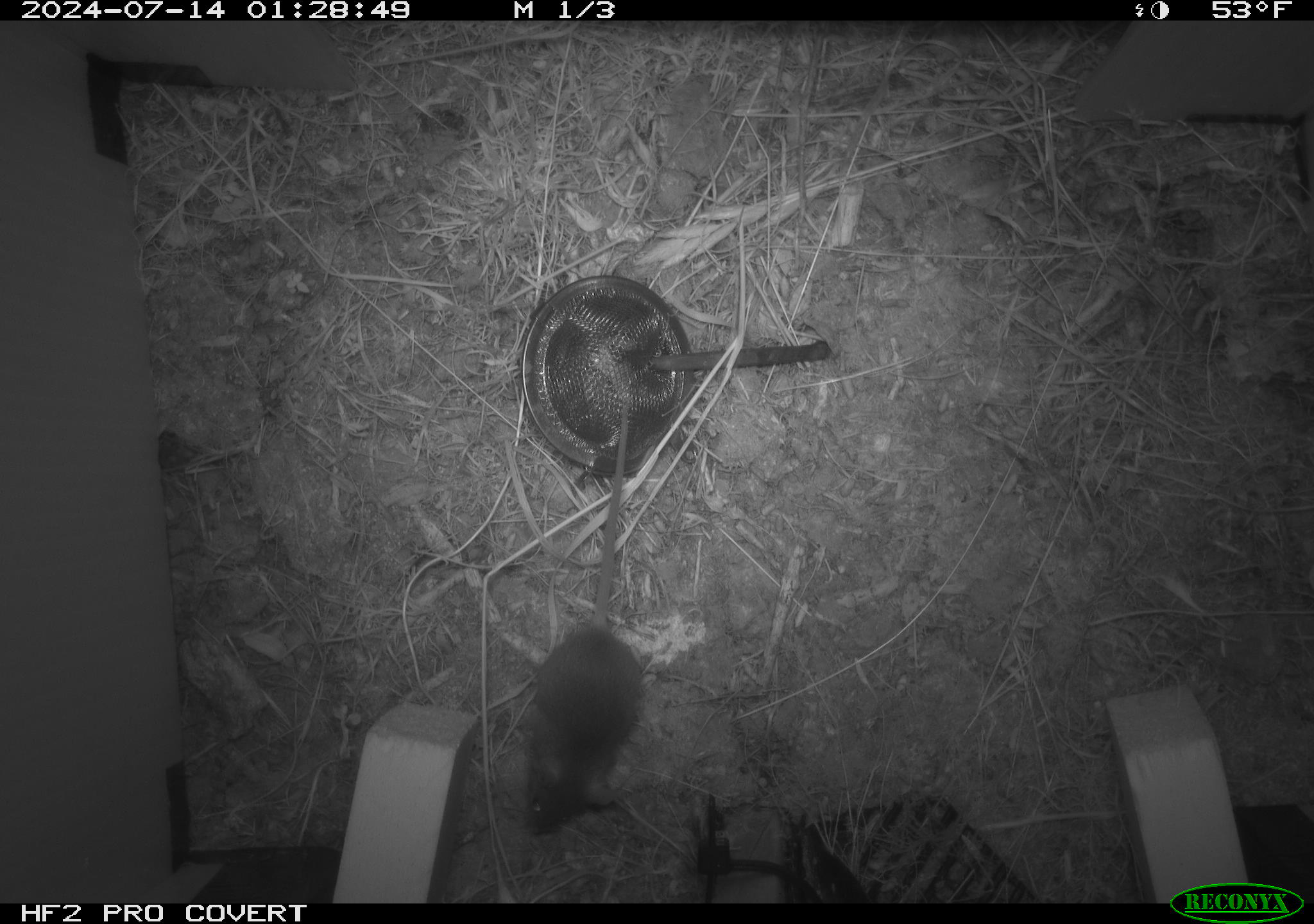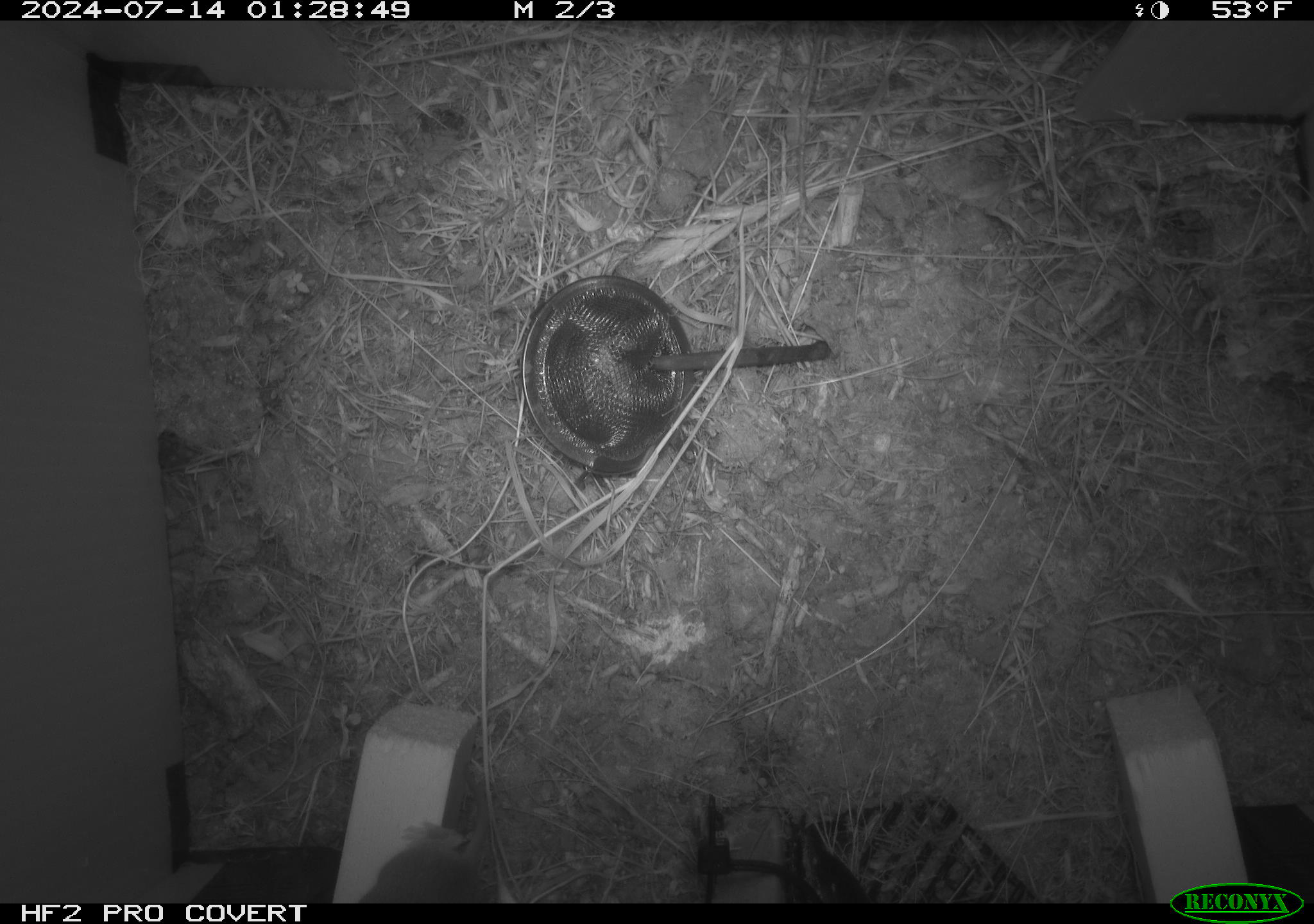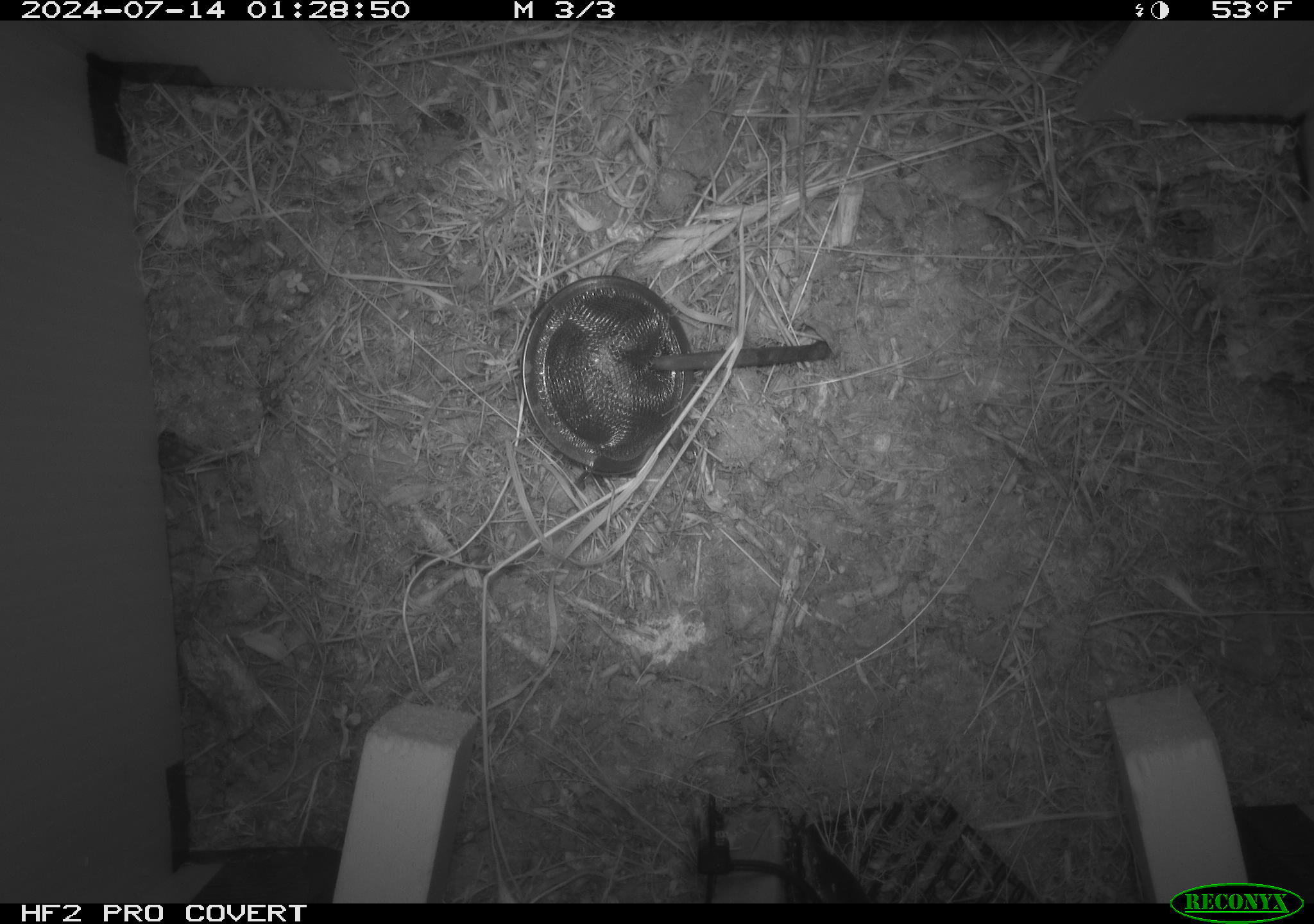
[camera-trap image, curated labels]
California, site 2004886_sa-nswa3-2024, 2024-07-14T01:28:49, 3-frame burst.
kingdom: Animalia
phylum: Chordata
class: Mammalia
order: Rodentia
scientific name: Rodentia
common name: rodent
Rodent (Rodentia).